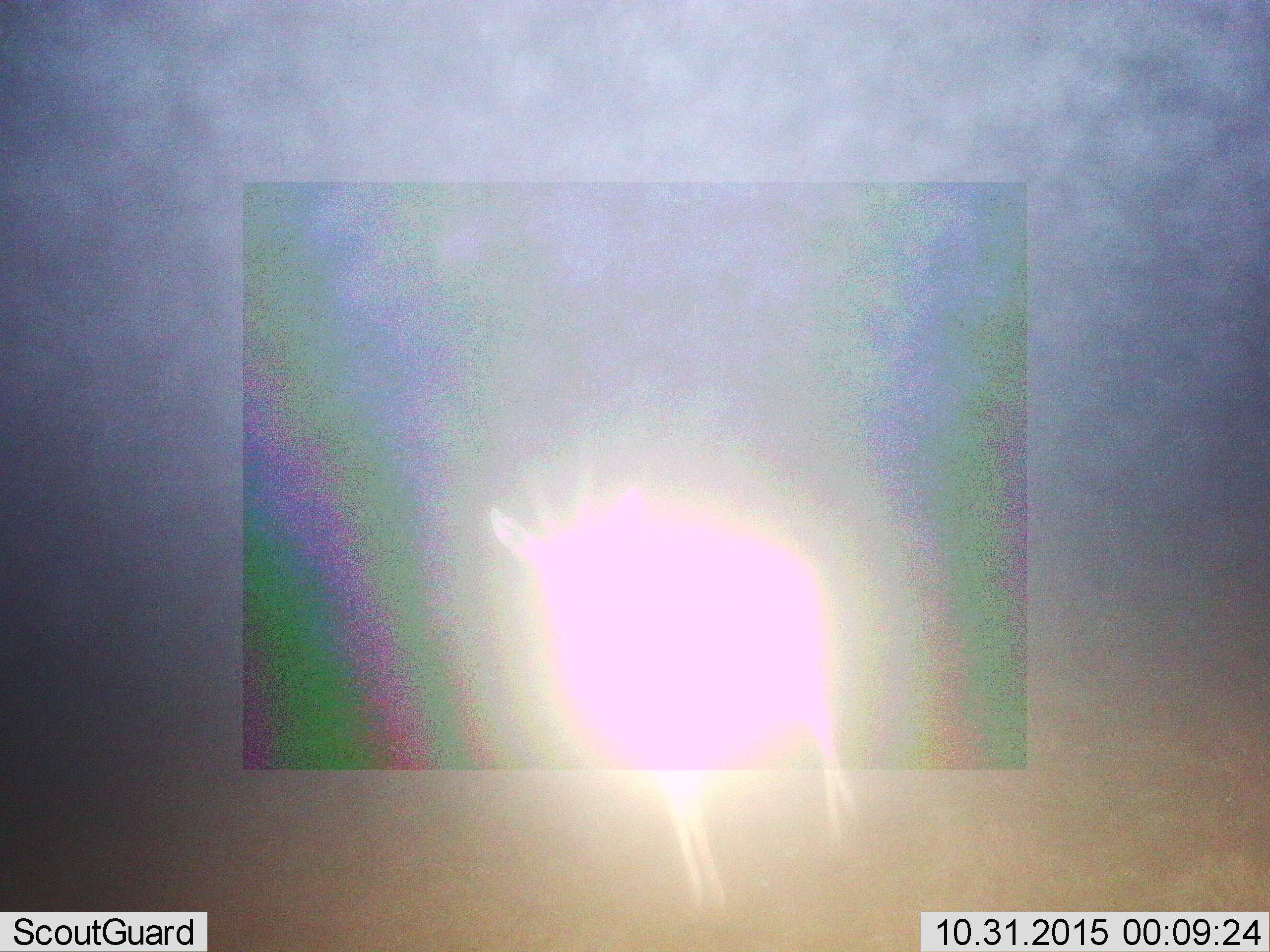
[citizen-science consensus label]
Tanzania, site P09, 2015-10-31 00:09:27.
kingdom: Animalia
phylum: Chordata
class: Mammalia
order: Artiodactyla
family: Bovidae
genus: Eudorcas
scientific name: Eudorcas thomsonii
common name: thomson's gazelle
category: gazellethomsons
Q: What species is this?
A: Gazellethomsons (thomson's gazelle) (Eudorcas thomsonii).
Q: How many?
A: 1.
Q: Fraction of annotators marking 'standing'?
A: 100%.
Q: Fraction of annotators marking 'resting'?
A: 0%.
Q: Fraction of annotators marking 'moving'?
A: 0%.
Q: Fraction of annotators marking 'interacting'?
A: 0%.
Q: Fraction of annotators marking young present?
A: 0%.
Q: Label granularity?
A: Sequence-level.